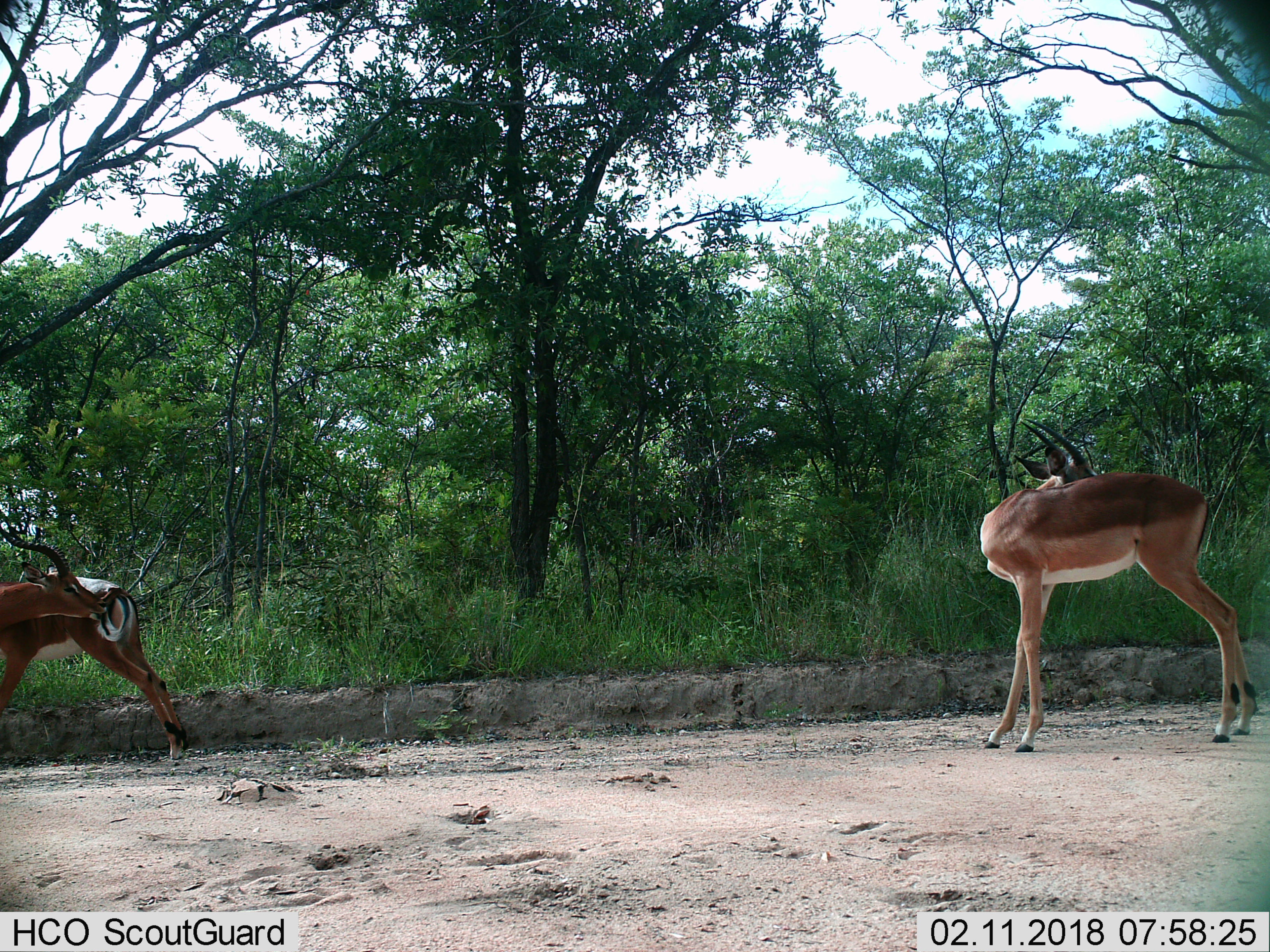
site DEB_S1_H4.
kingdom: Animalia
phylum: Chordata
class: Mammalia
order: Artiodactyla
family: Bovidae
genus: Aepyceros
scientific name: Aepyceros melampus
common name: impala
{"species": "impala (Aepyceros melampus)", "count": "2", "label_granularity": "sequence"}